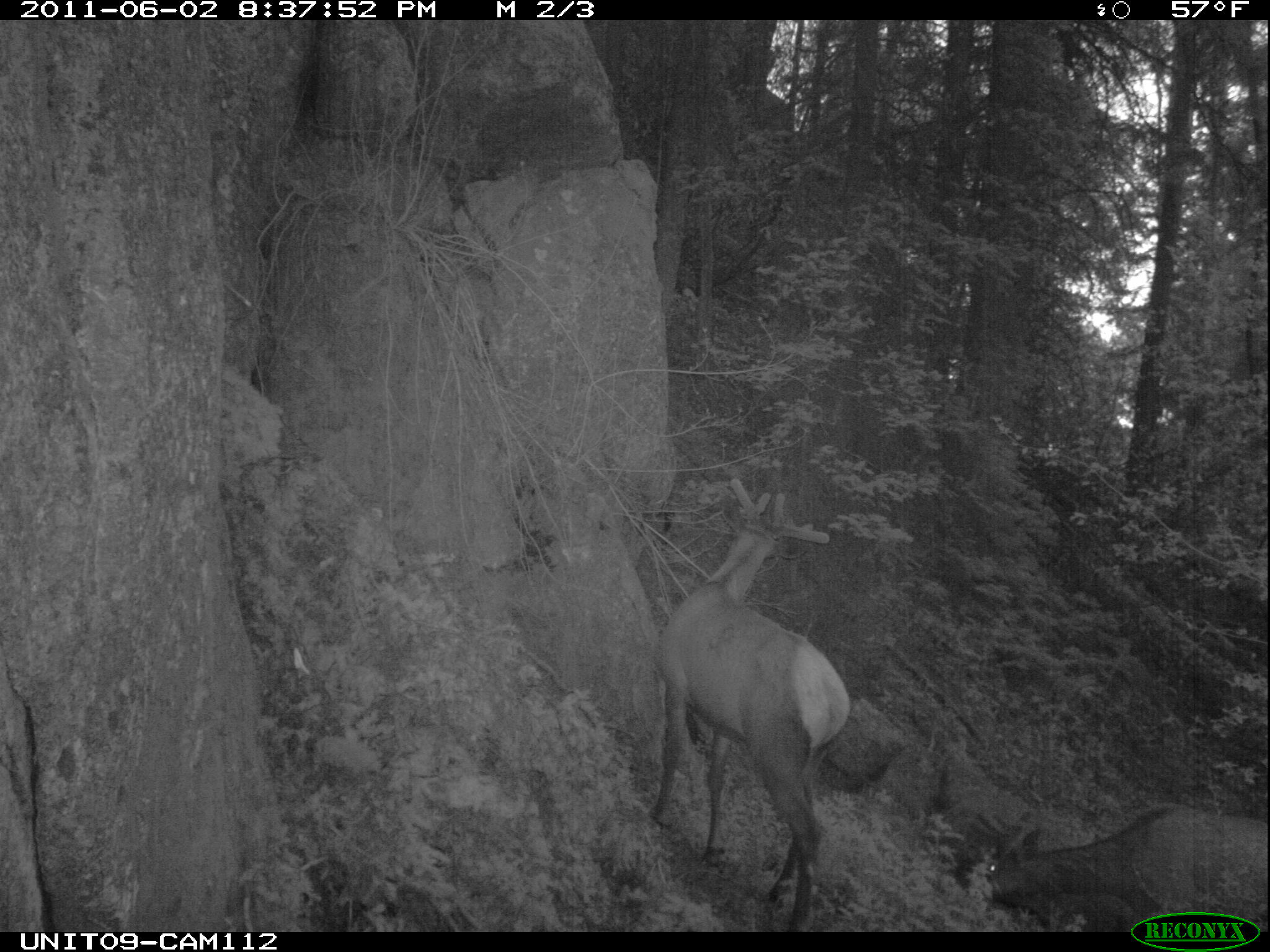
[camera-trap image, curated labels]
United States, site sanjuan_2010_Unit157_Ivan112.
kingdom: Animalia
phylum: Chordata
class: Mammalia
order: Artiodactyla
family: Cervidae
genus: Cervus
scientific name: Cervus elaphus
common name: red deer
Cervus elaphus (red deer).